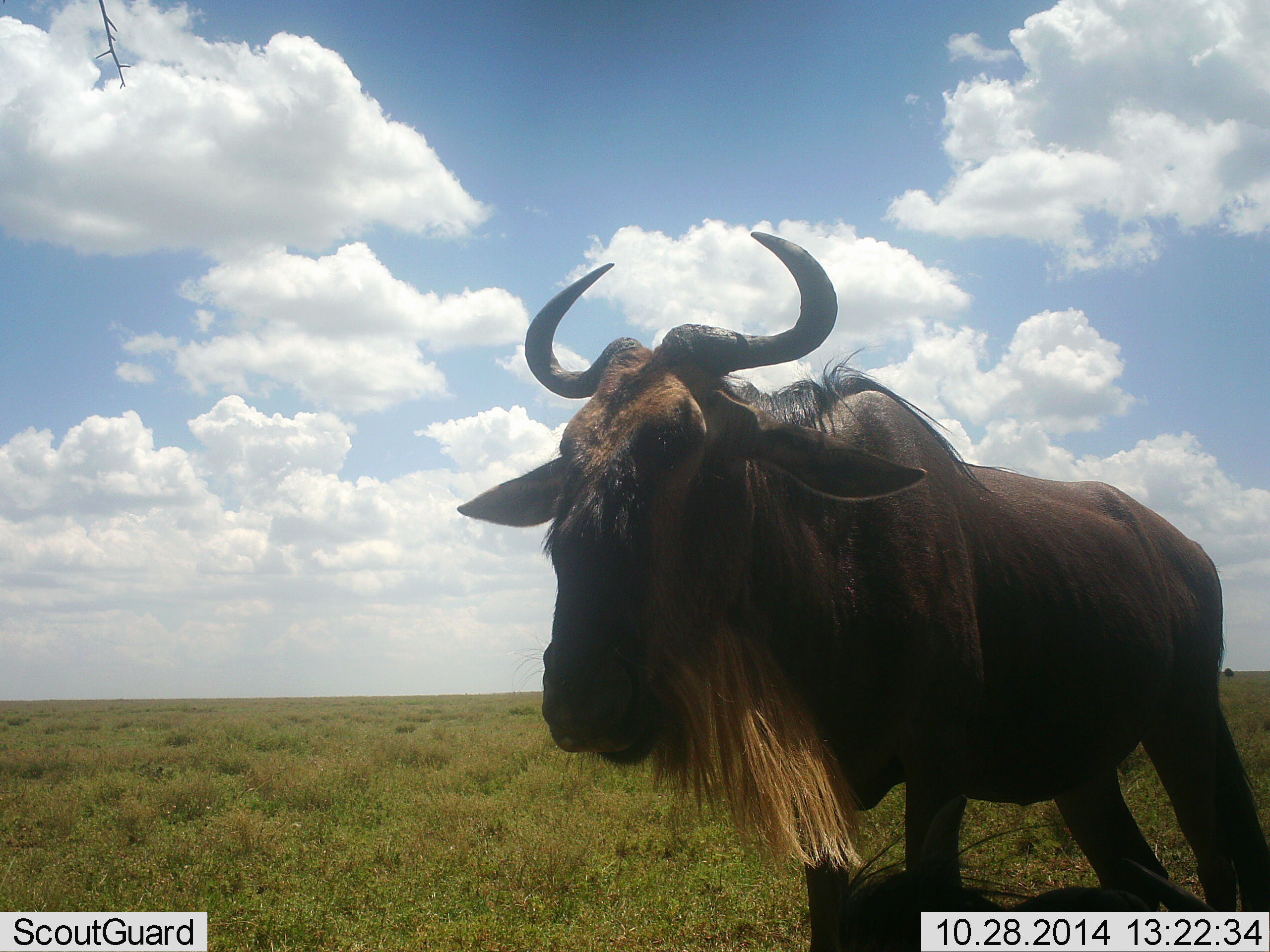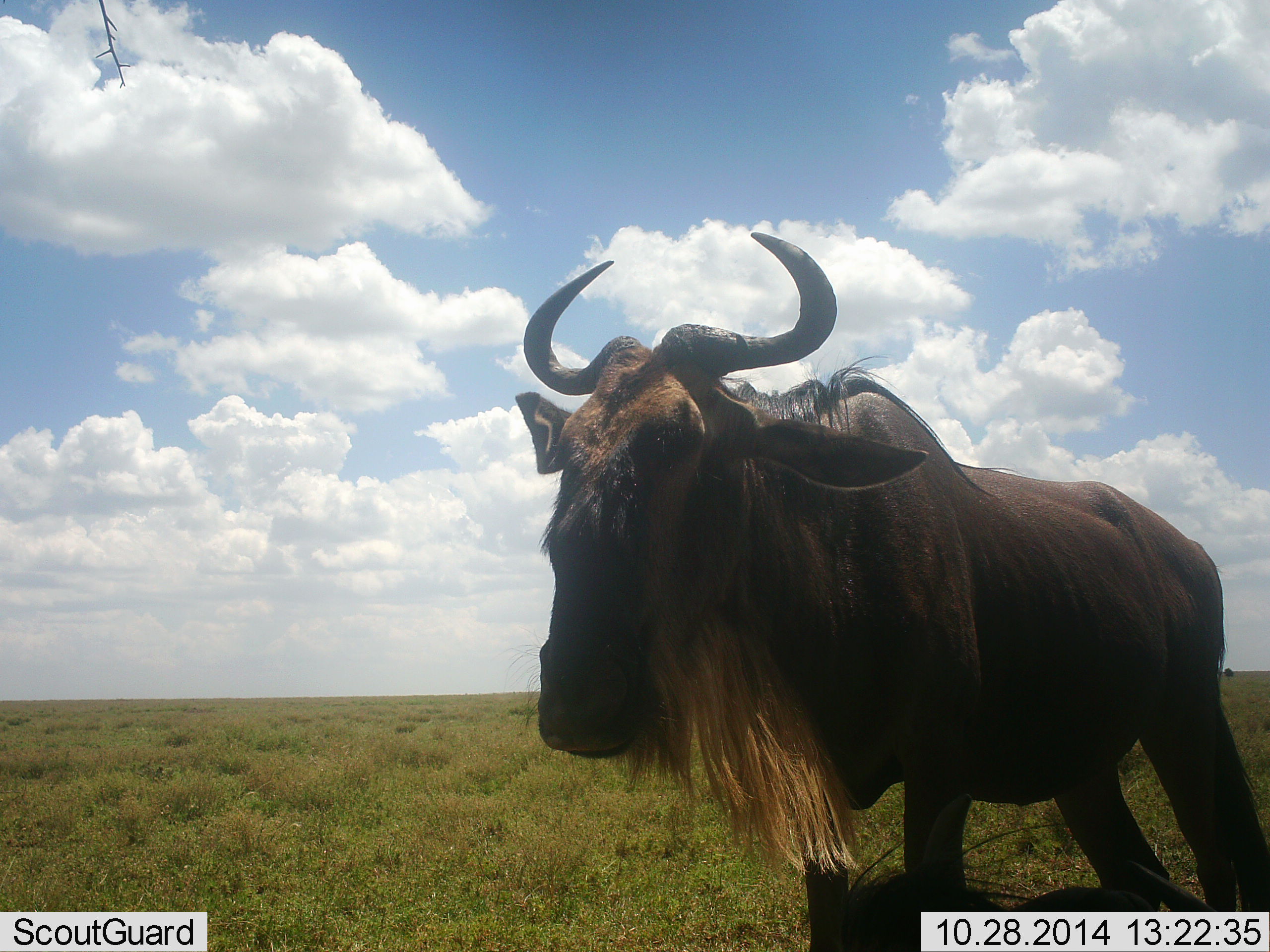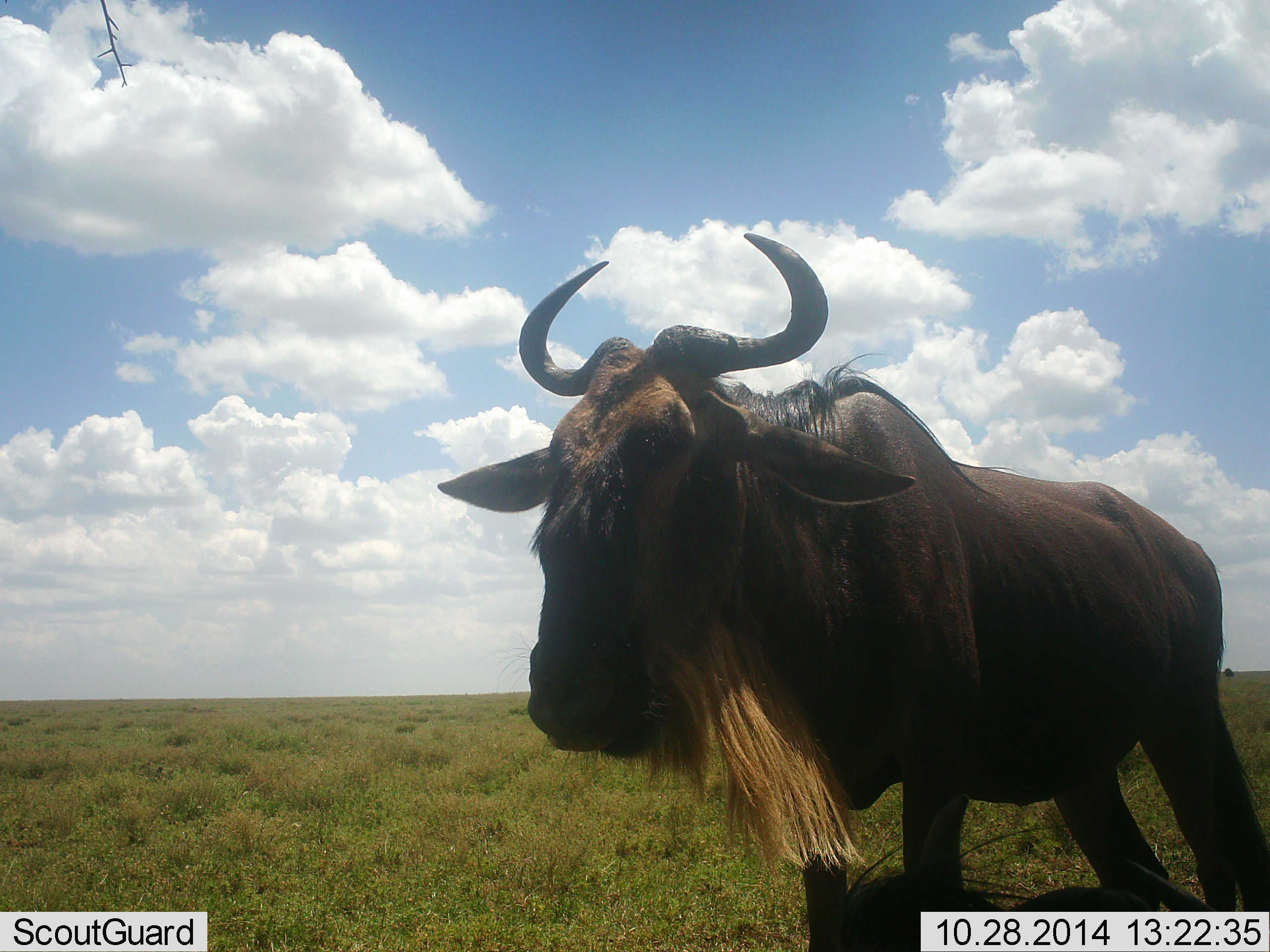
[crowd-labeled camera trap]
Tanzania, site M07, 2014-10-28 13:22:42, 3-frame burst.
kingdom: Animalia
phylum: Chordata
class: Mammalia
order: Artiodactyla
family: Bovidae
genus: Connochaetes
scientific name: Connochaetes taurinus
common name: blue wildebeest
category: wildebeest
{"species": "wildebeest (blue wildebeest) (Connochaetes taurinus)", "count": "1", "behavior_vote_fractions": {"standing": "70%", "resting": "10%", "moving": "30%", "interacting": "0%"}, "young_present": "0%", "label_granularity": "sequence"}